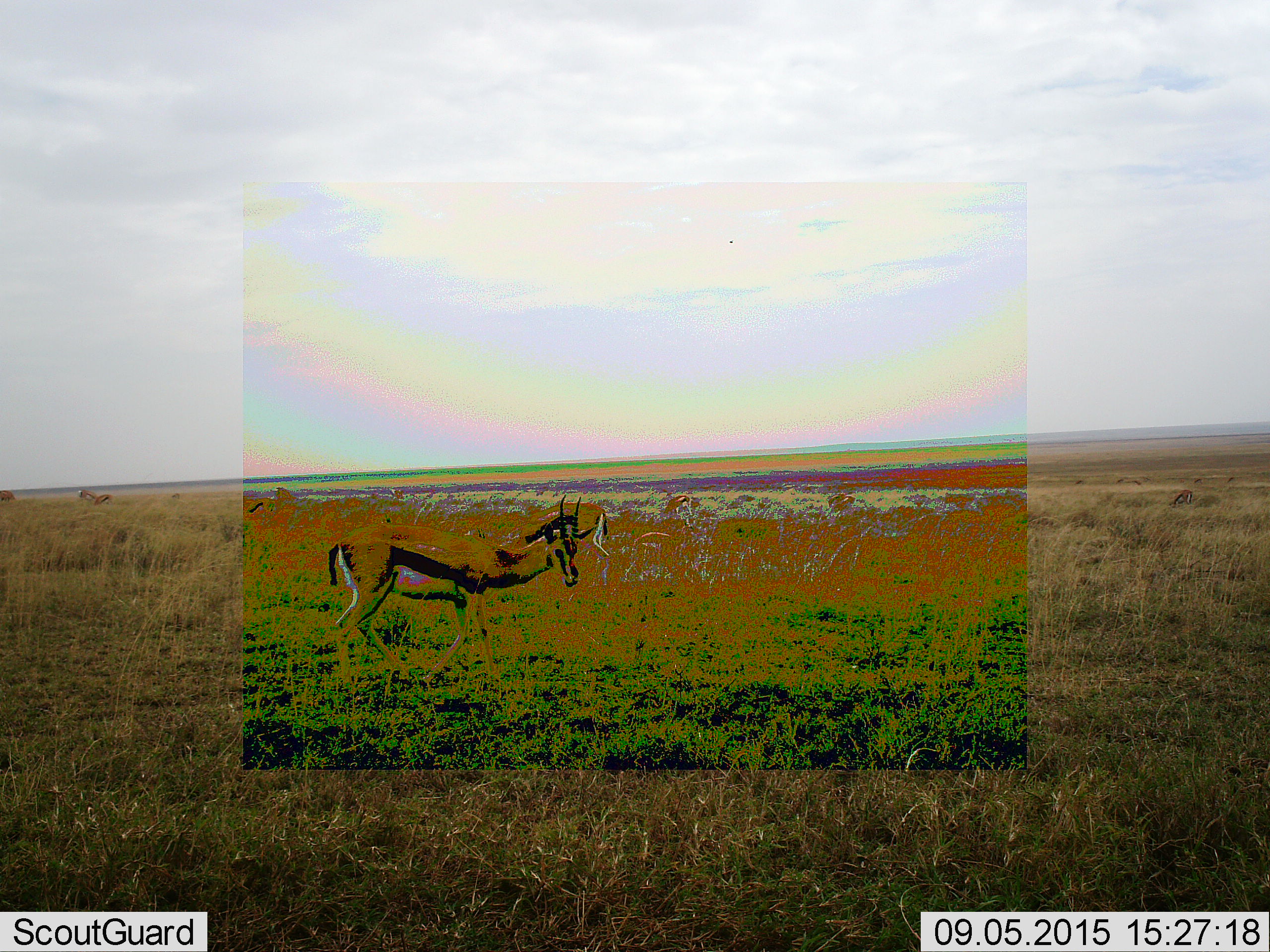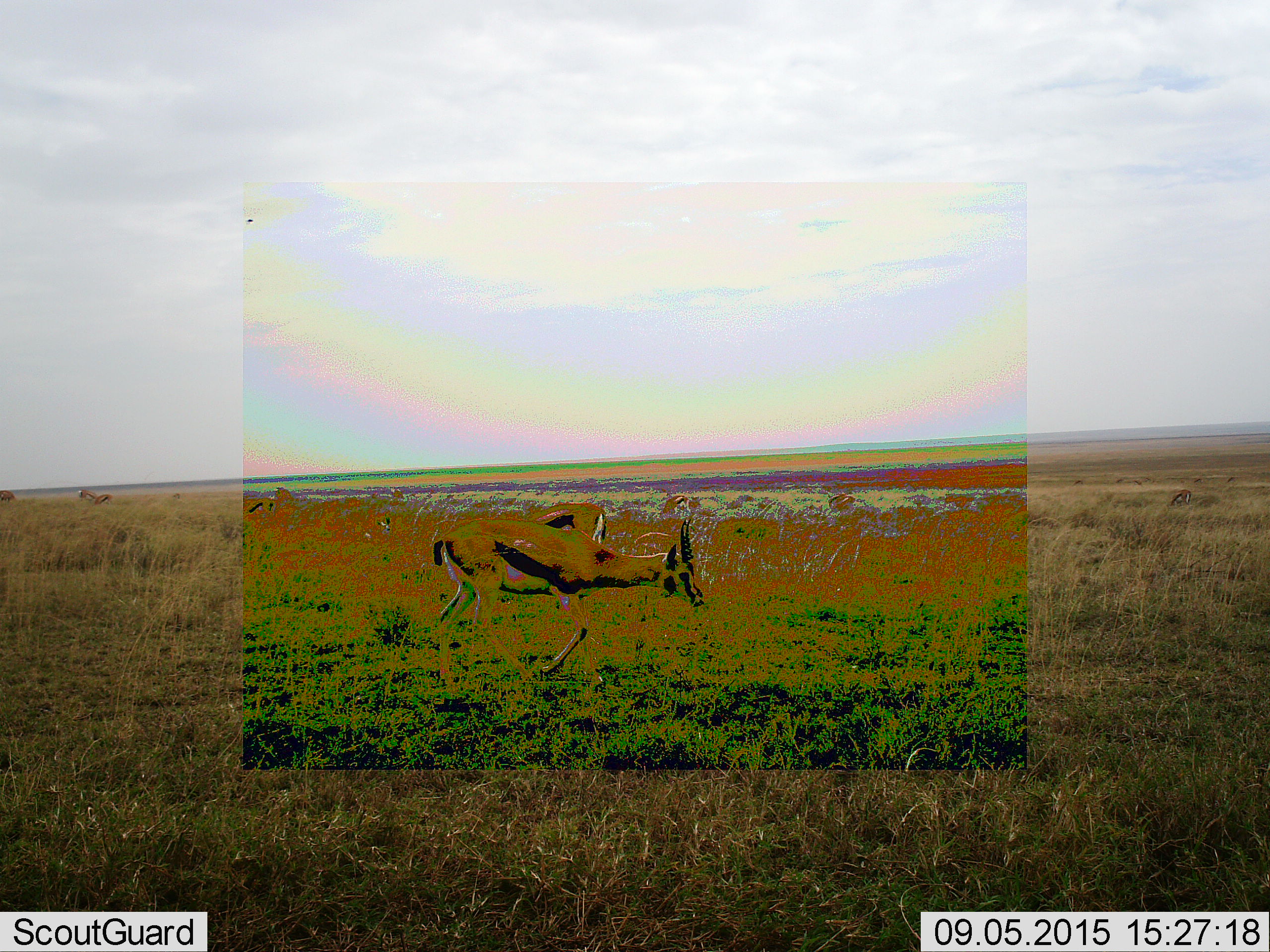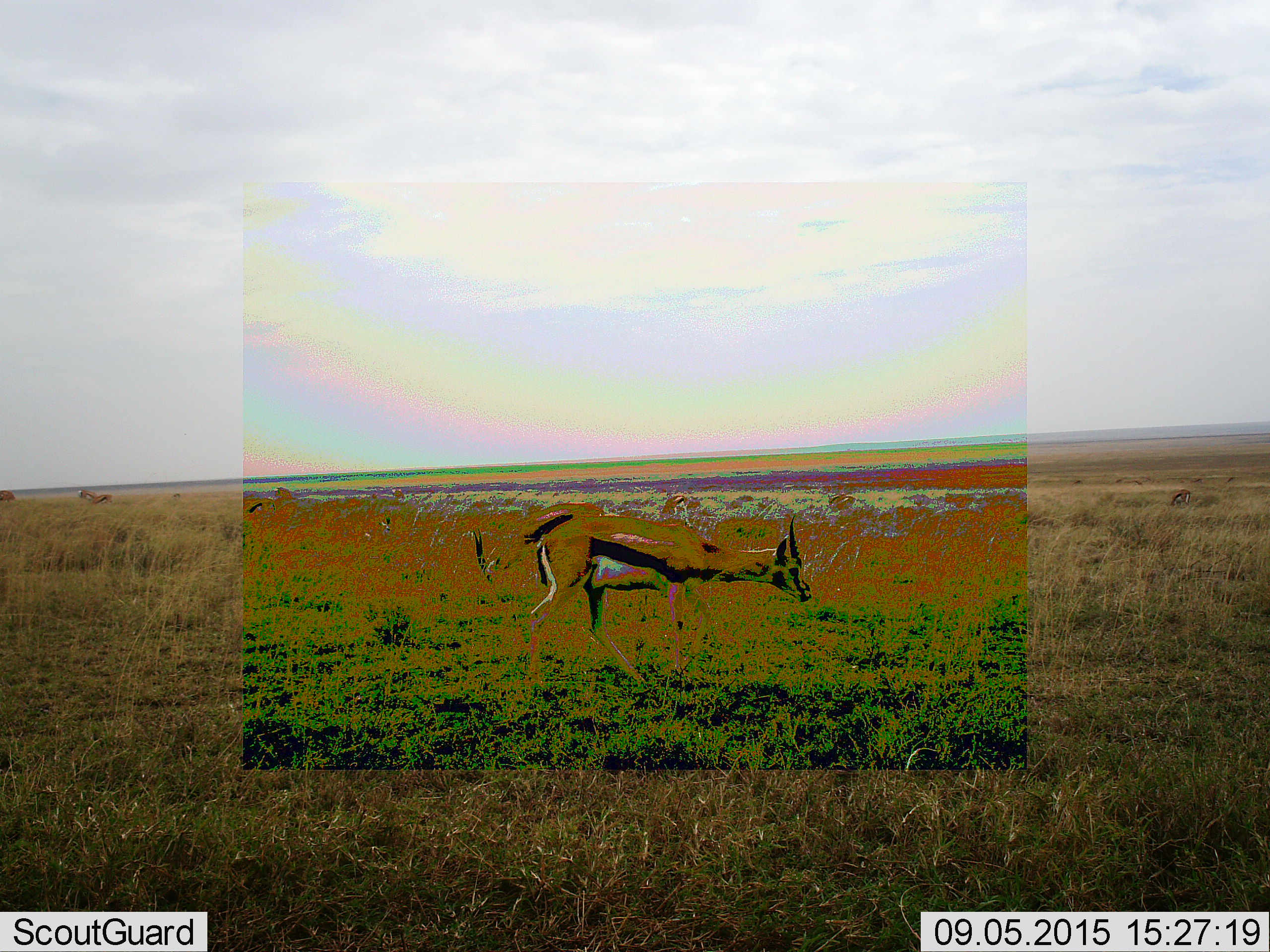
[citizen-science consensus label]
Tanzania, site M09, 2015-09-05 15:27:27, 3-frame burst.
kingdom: Animalia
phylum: Chordata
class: Mammalia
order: Artiodactyla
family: Bovidae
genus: Eudorcas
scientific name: Eudorcas thomsonii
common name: thomson's gazelle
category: gazellethomsons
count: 8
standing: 44%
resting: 0%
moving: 89%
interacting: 0%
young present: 11%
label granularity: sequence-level